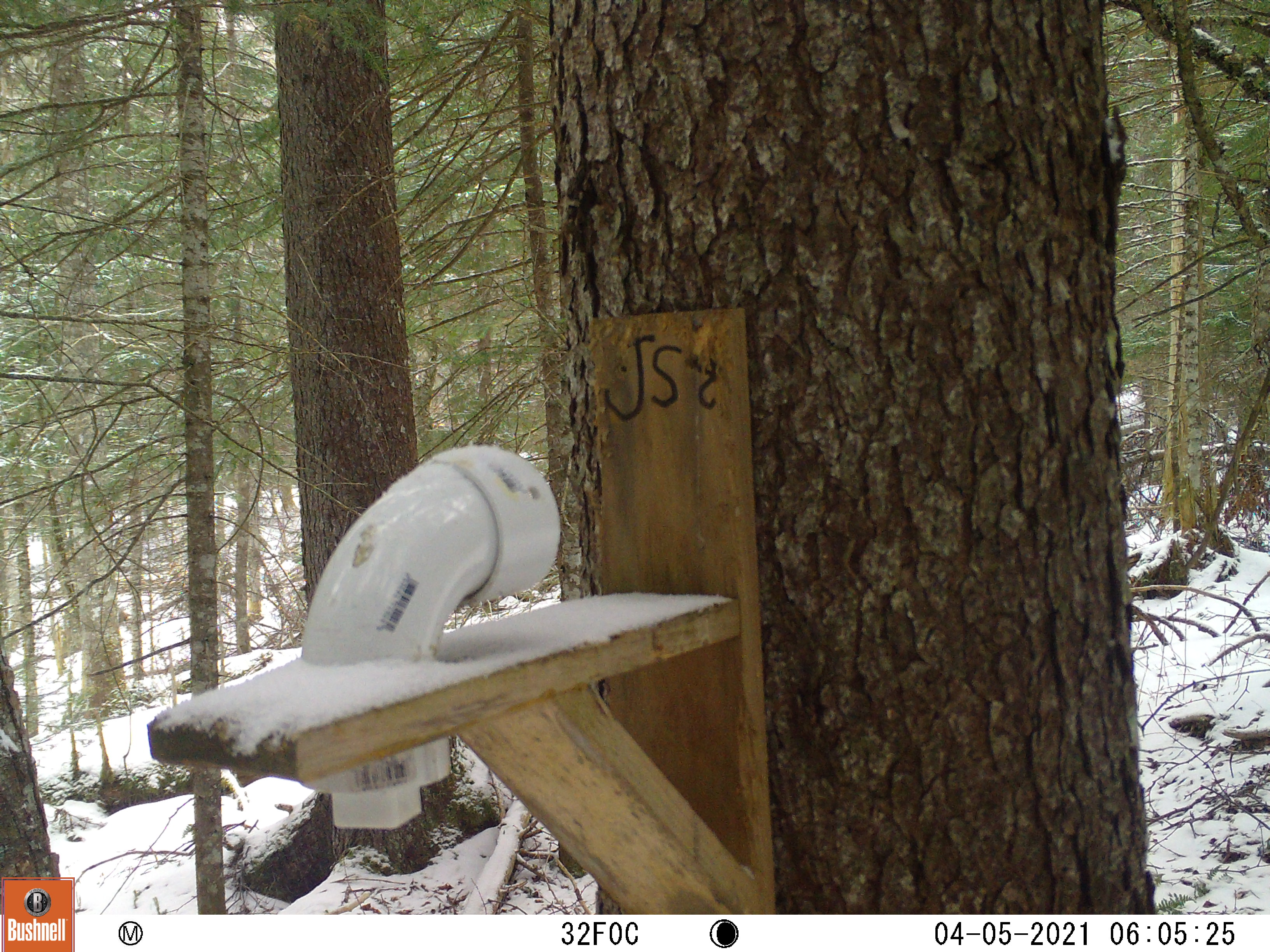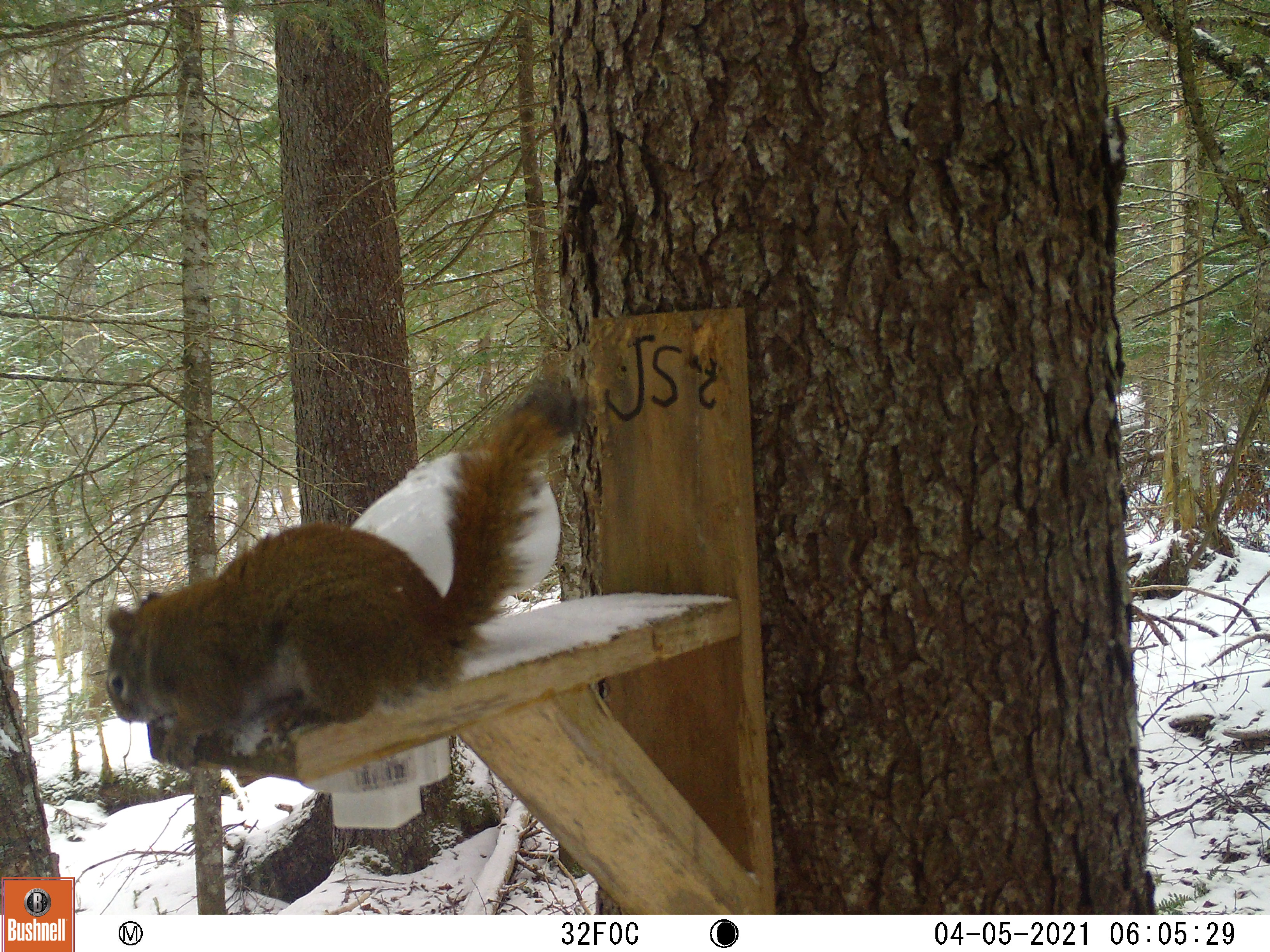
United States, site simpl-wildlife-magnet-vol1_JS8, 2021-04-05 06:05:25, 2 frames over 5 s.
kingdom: Animalia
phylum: Chordata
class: Mammalia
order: Rodentia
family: Sciuridae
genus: Tamiasciurus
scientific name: Tamiasciurus hudsonicus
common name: red squirrel